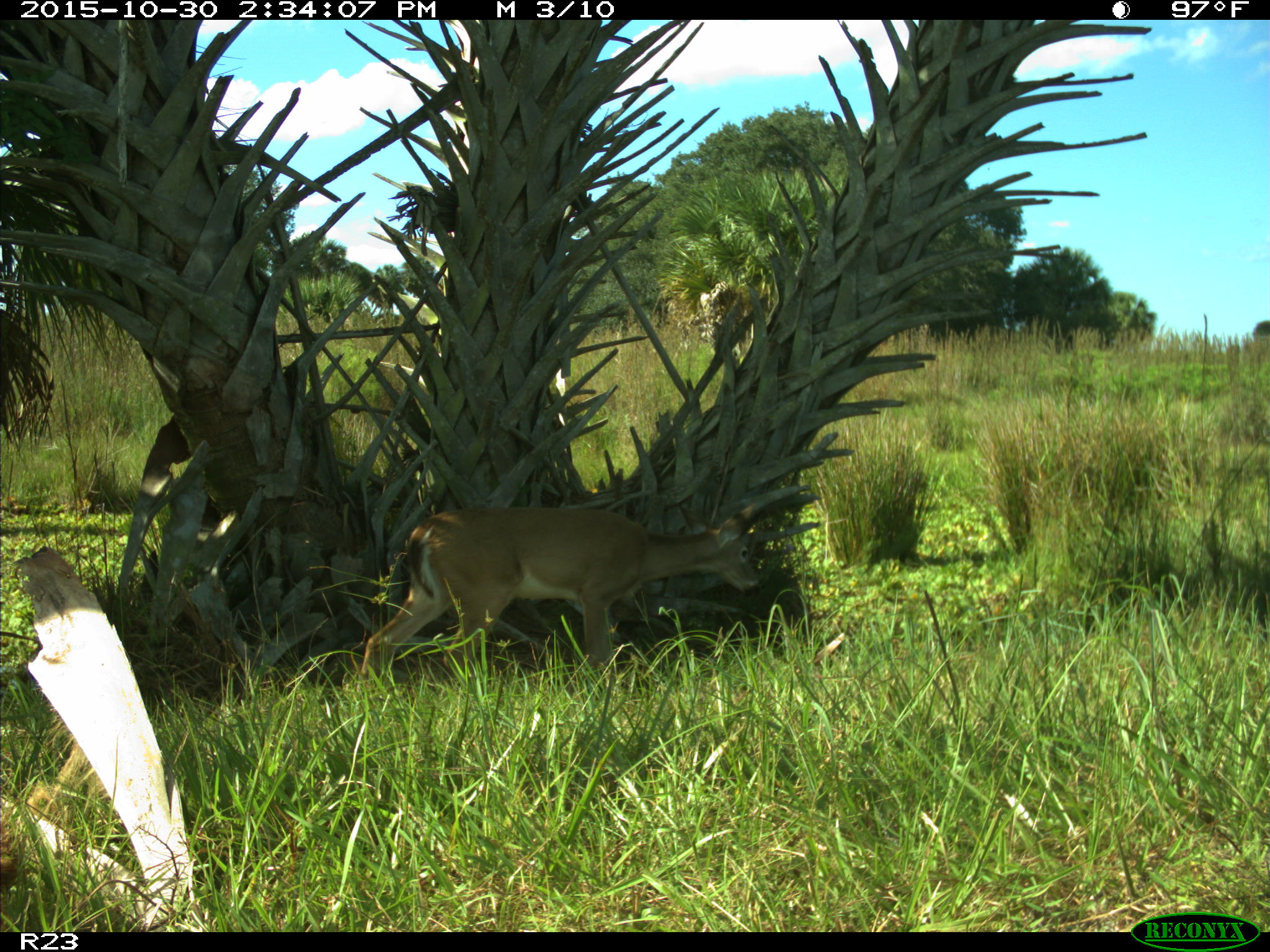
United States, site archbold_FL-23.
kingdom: Animalia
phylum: Chordata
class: Mammalia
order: Artiodactyla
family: Cervidae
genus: Odocoileus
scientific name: Odocoileus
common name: deer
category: unidentified deer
Unidentified deer (deer) (Odocoileus).